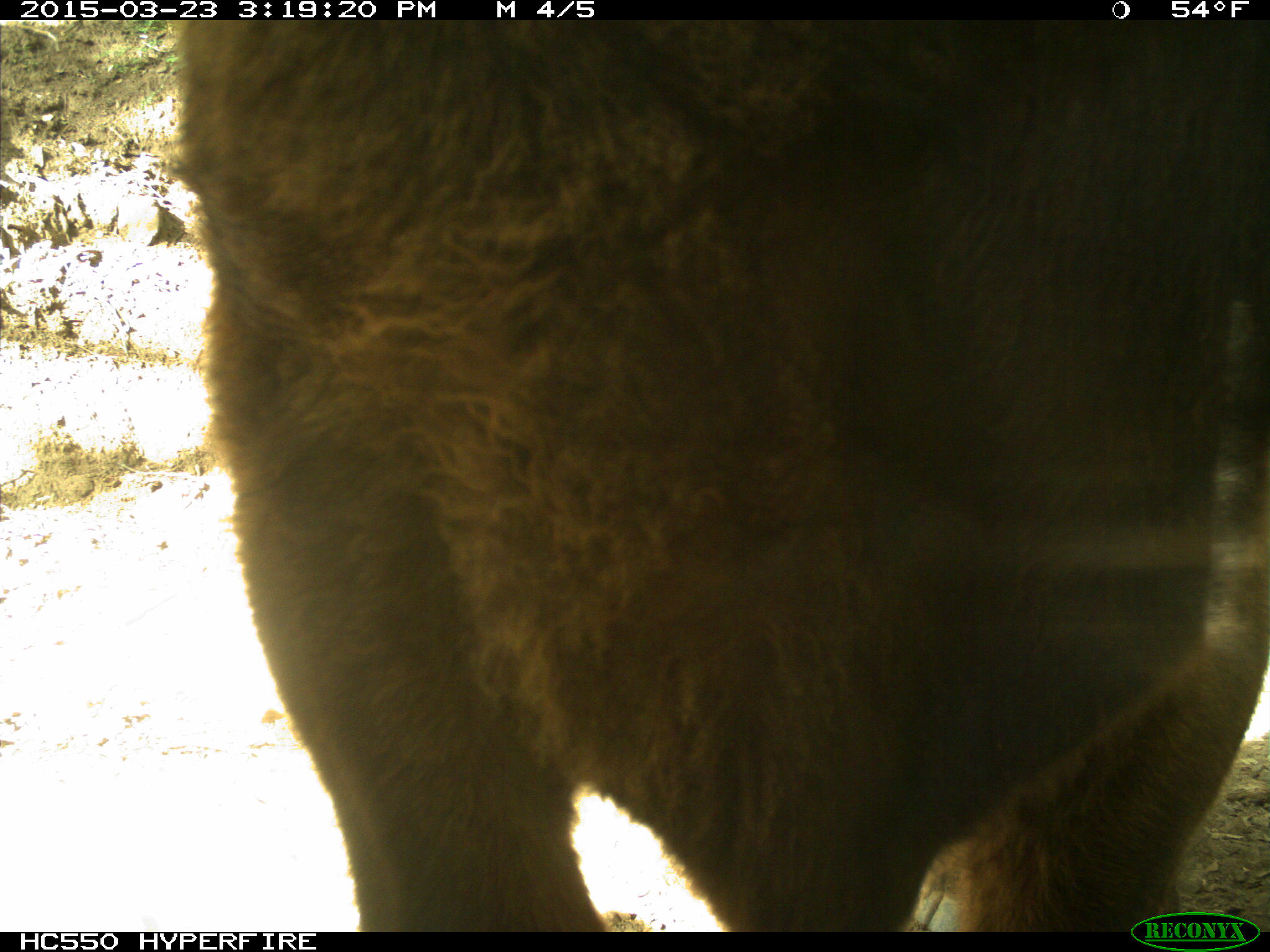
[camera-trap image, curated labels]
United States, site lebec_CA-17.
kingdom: Animalia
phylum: Chordata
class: Mammalia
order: Artiodactyla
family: Bovidae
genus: Bos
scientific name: Bos taurus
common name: domestic cow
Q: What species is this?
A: Bos taurus (domestic cow).